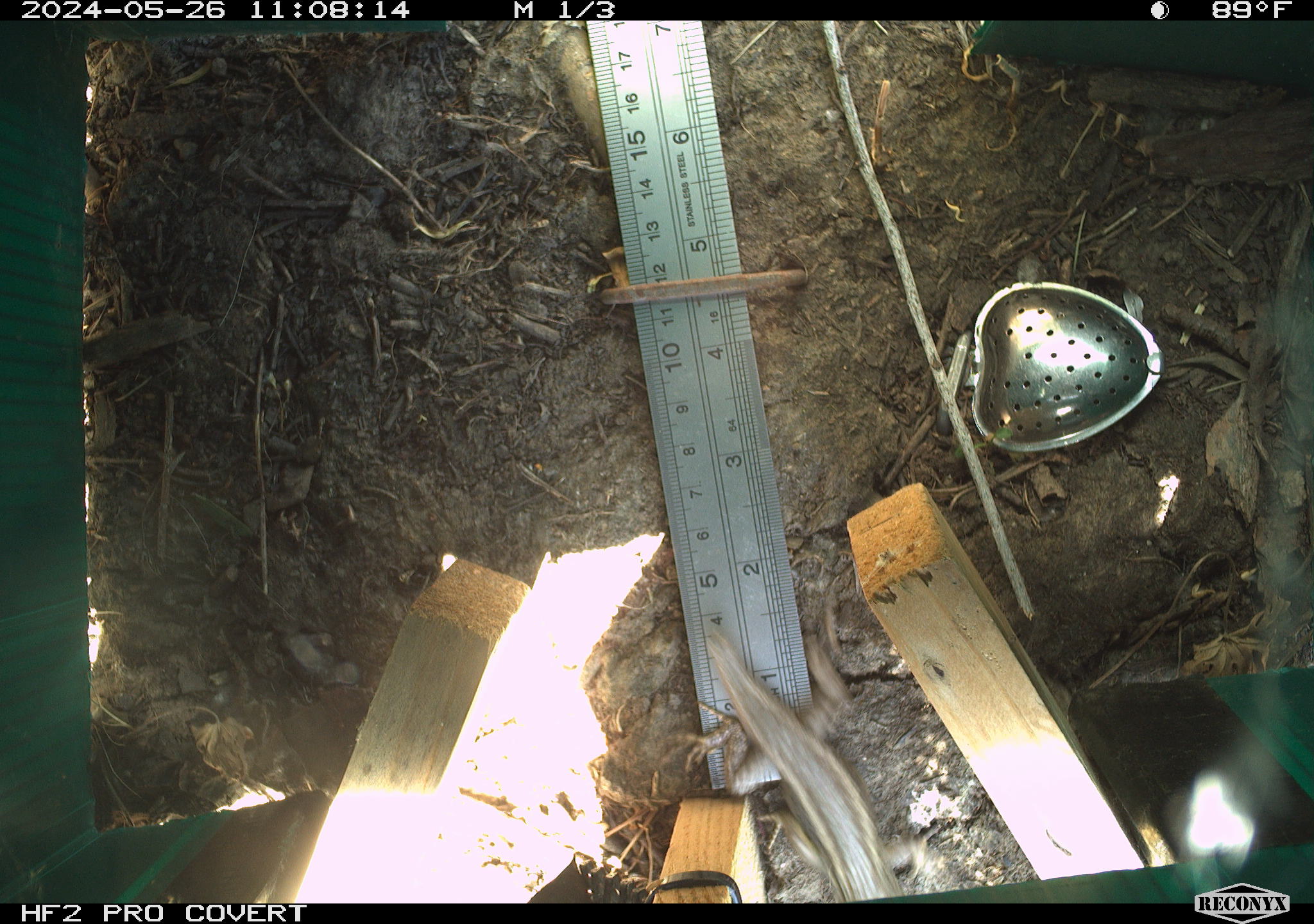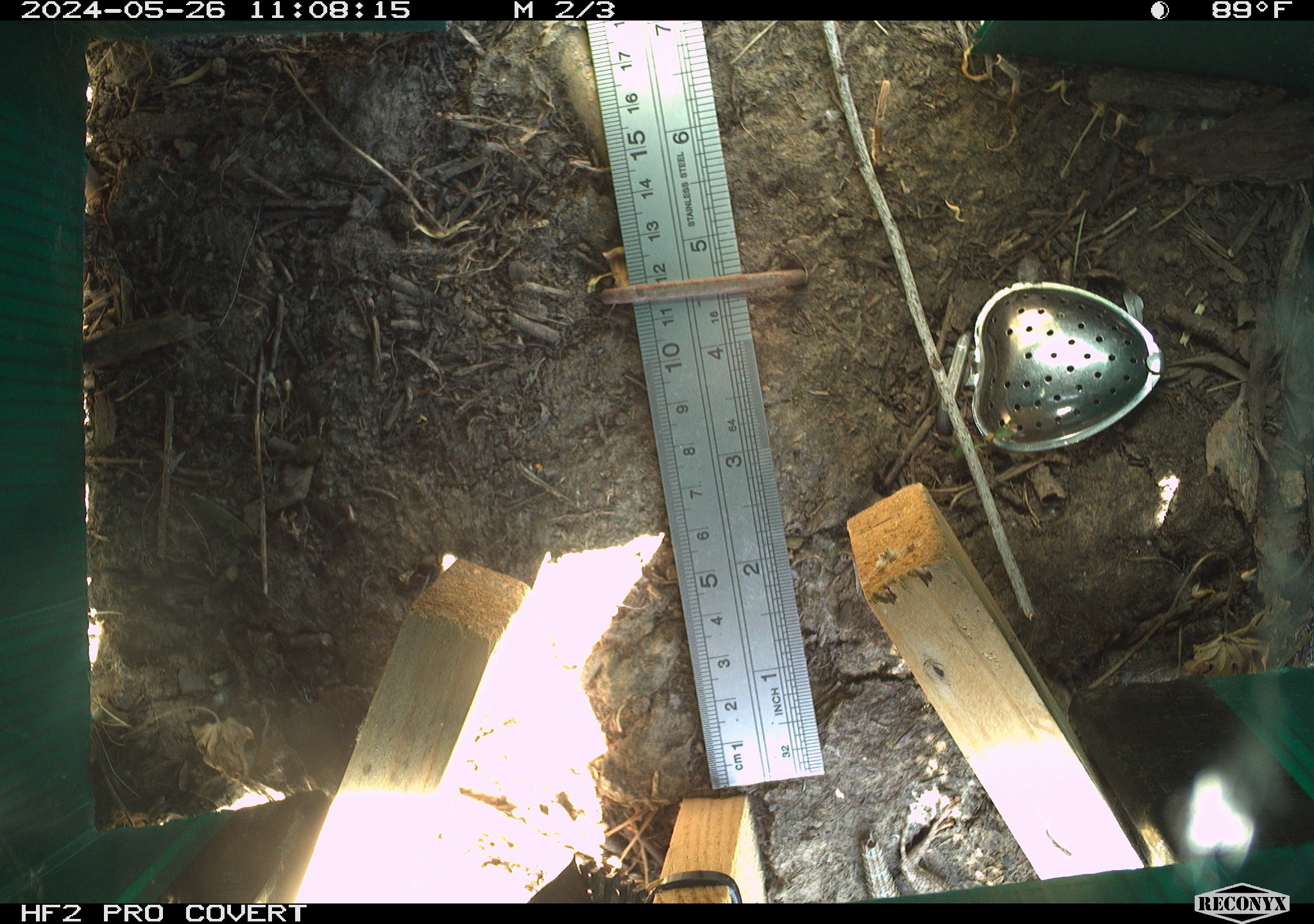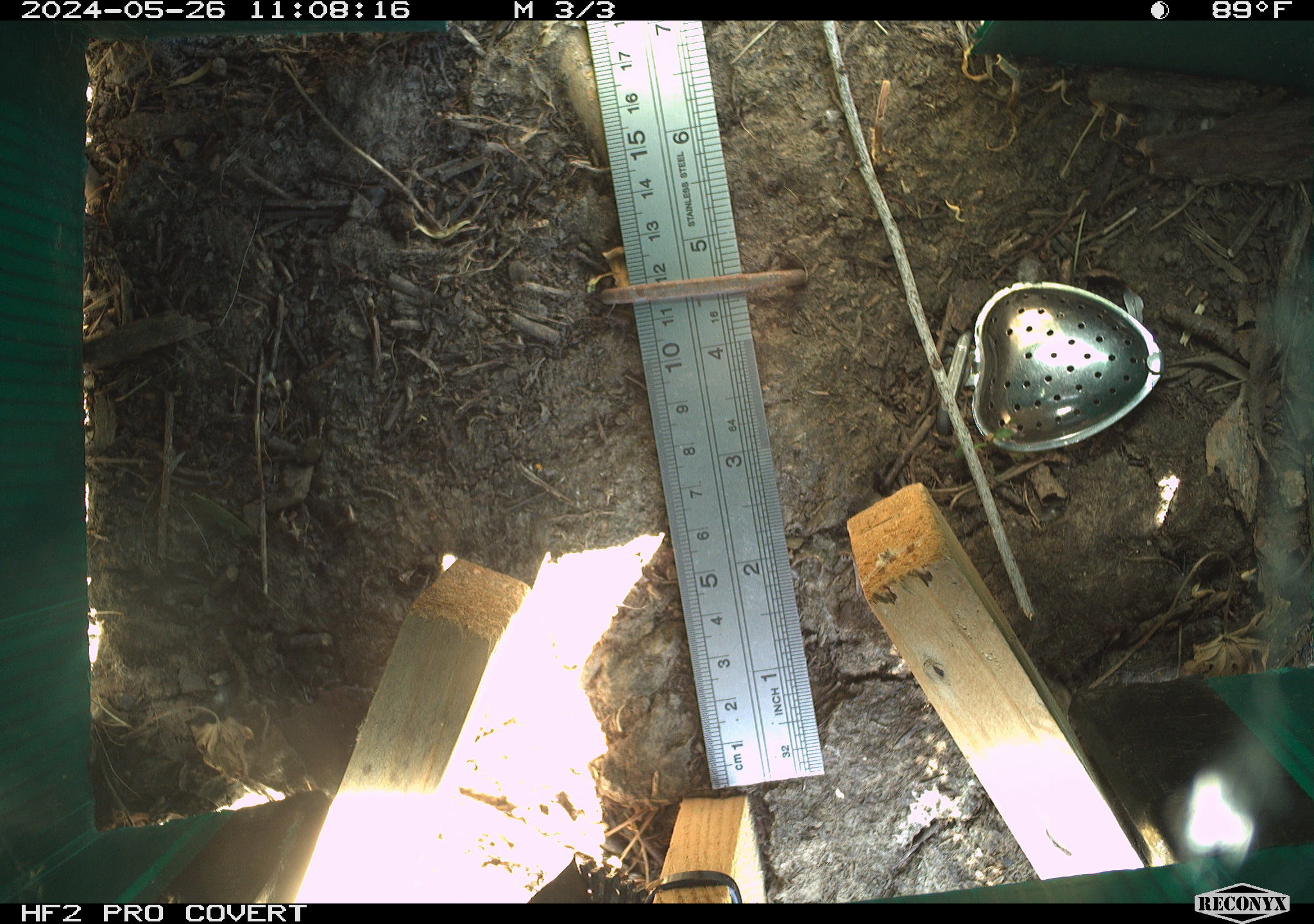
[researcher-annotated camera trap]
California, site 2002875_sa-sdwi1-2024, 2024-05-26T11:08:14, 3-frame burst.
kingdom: Animalia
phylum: Chordata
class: Reptilia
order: Squamata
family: Phrynosomatidae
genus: Sceloporus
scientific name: Sceloporus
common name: spiny lizards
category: sceloporus species